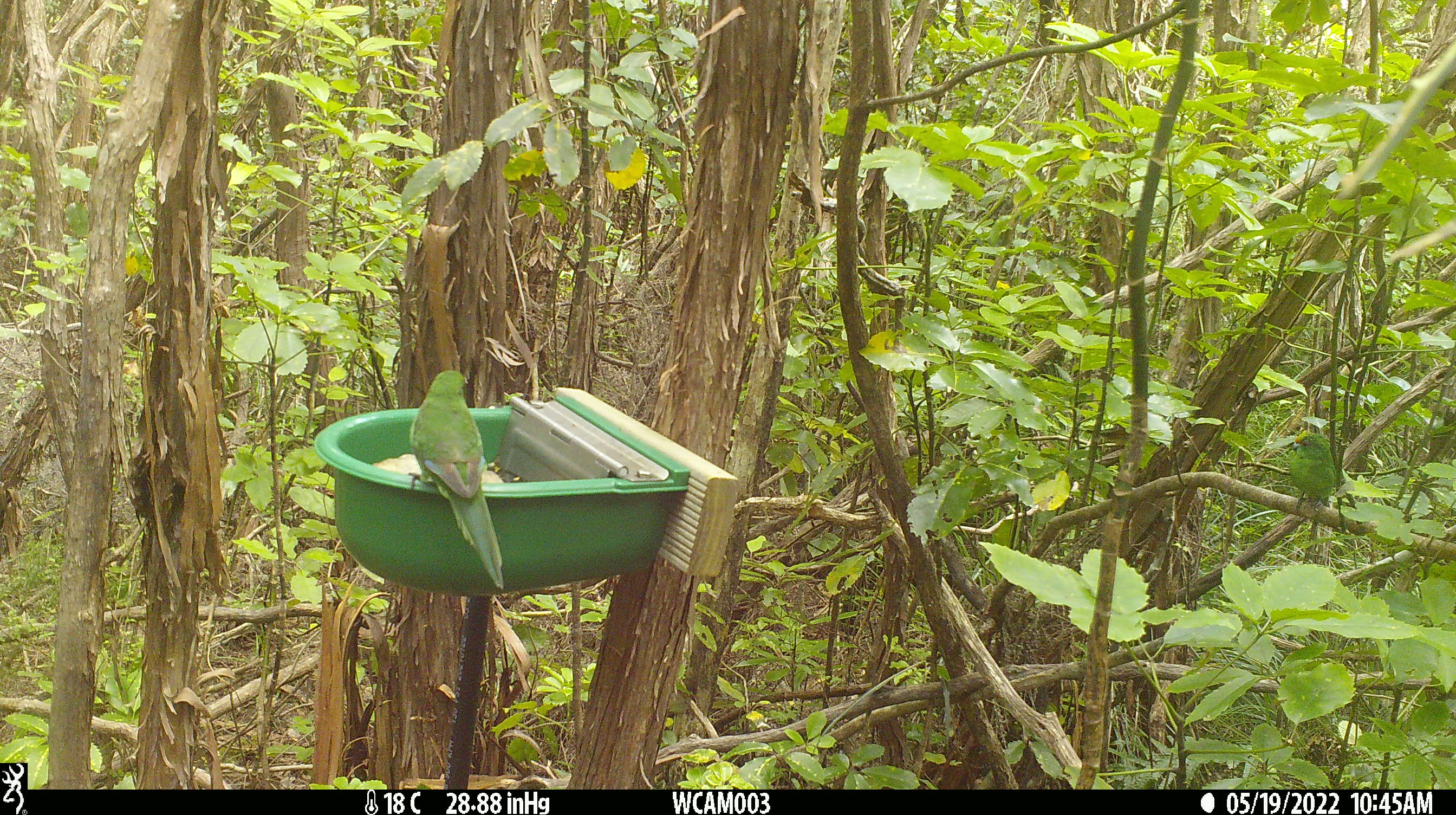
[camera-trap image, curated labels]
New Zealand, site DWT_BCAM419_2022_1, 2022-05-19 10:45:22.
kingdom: Animalia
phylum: Chordata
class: Aves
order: Psittaciformes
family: Psittaculidae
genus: Cyanoramphus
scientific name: Cyanoramphus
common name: parakeet